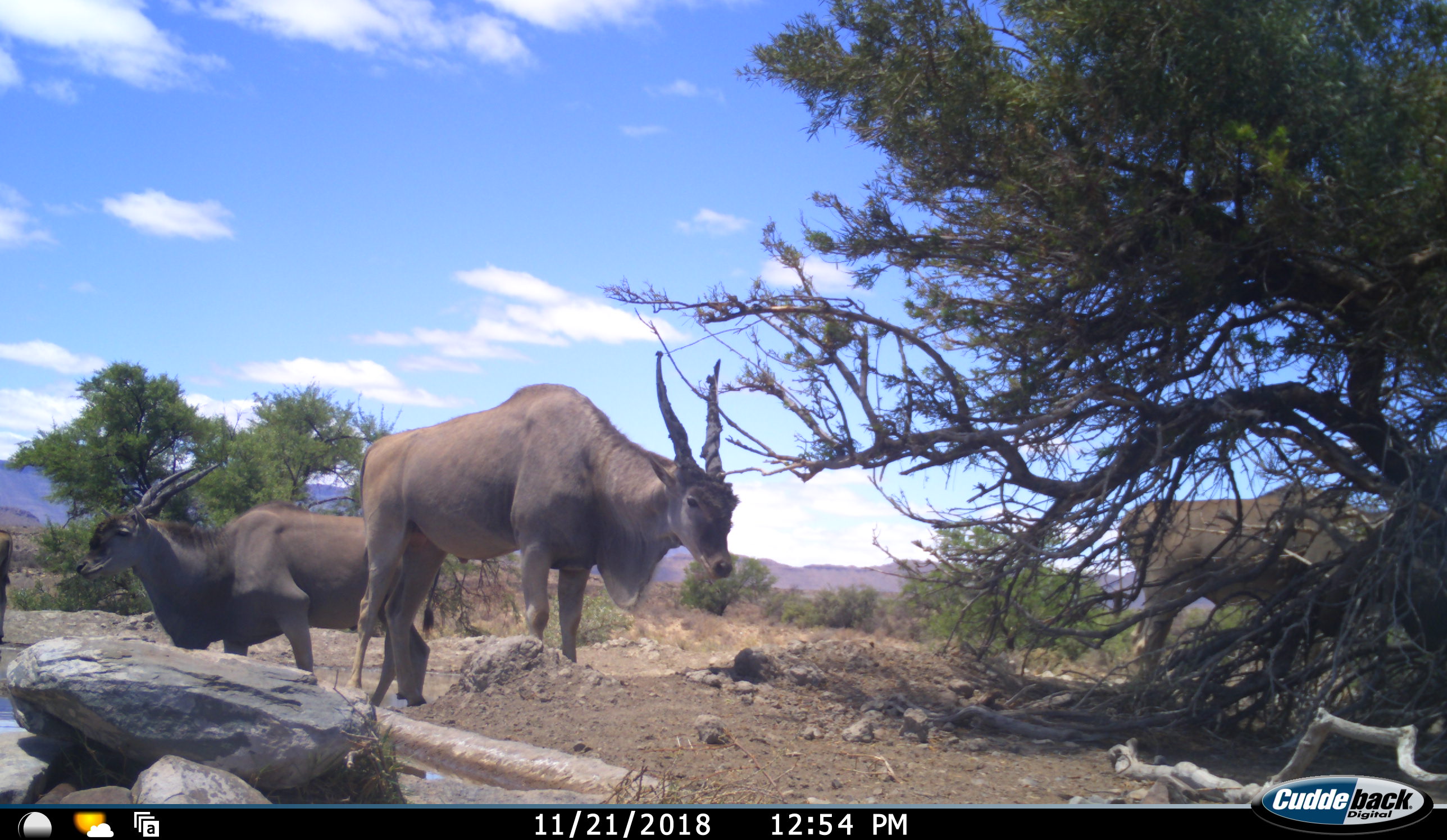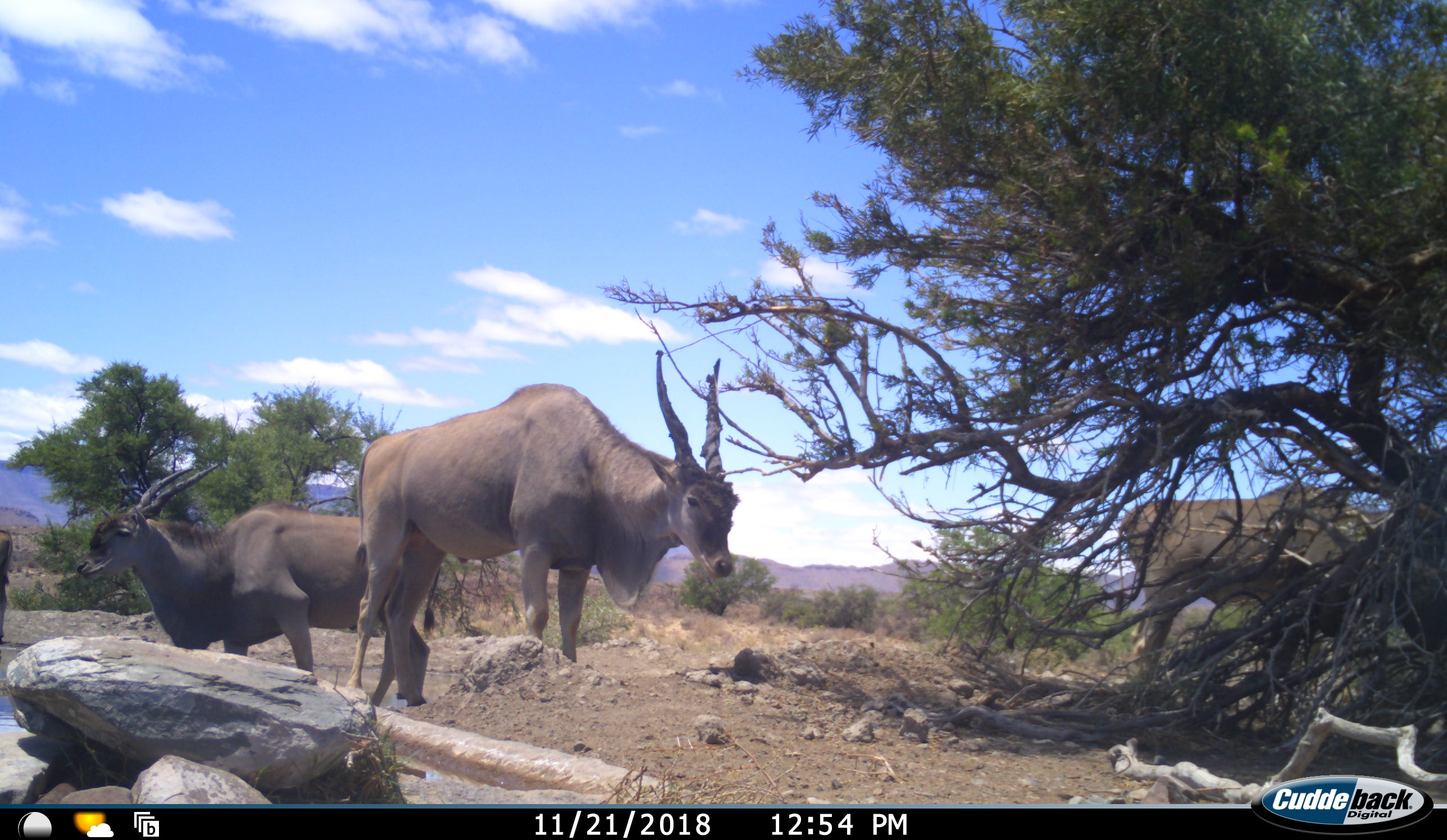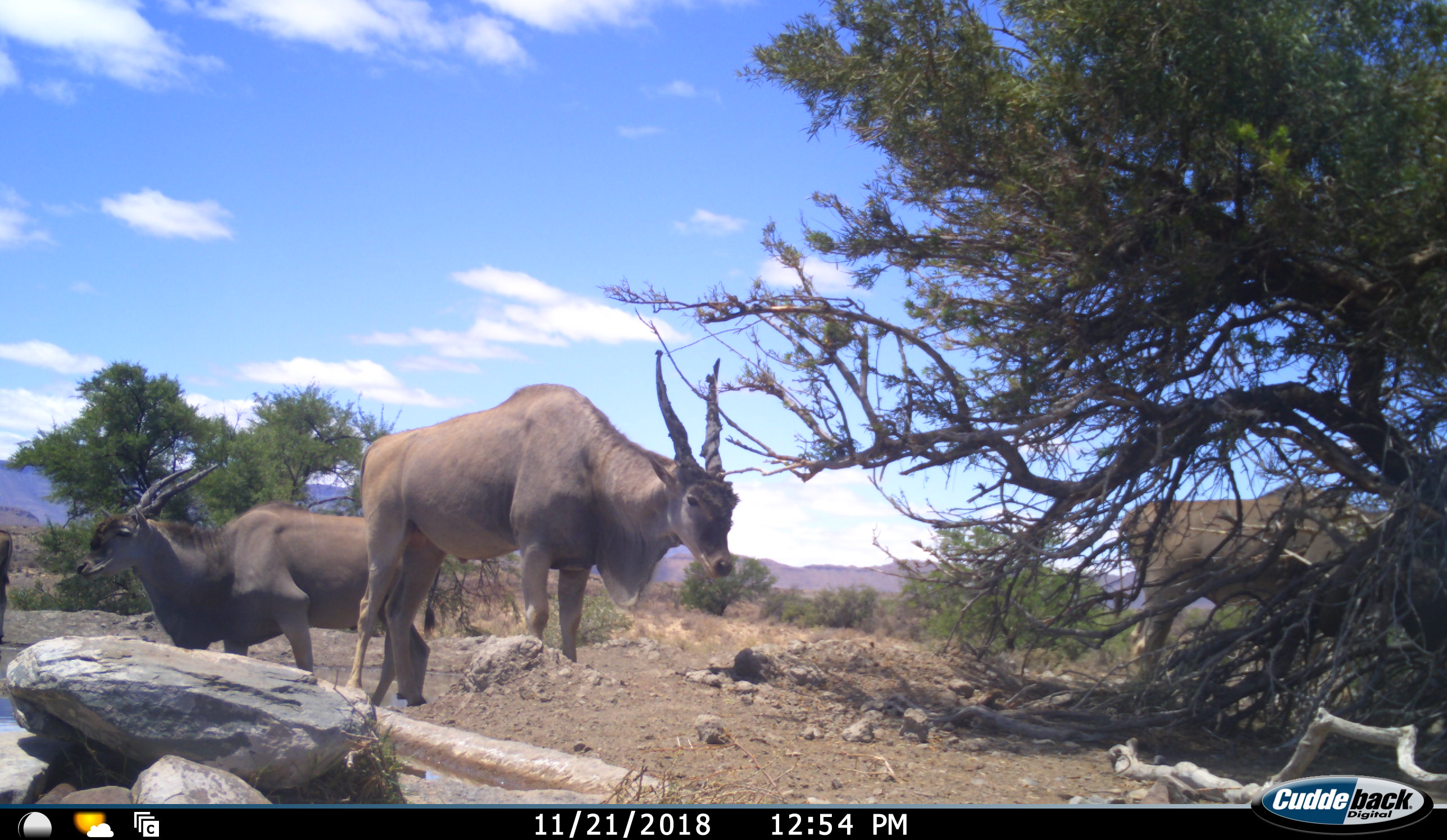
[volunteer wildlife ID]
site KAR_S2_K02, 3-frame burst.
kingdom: Animalia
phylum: Chordata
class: Mammalia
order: Artiodactyla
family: Bovidae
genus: Tragelaphus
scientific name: Tragelaphus oryx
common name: eland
Eland (Tragelaphus oryx), count 3. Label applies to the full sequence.